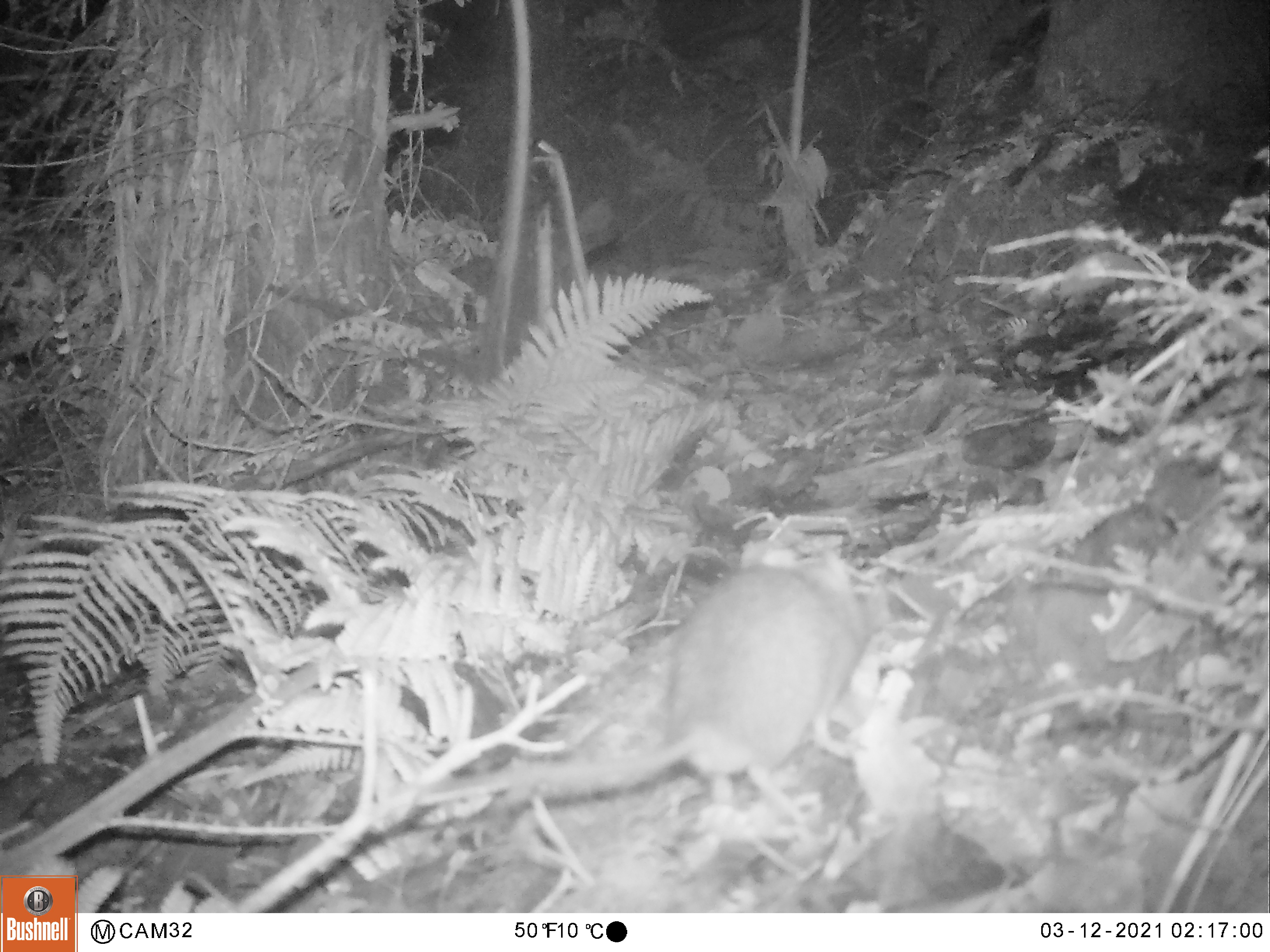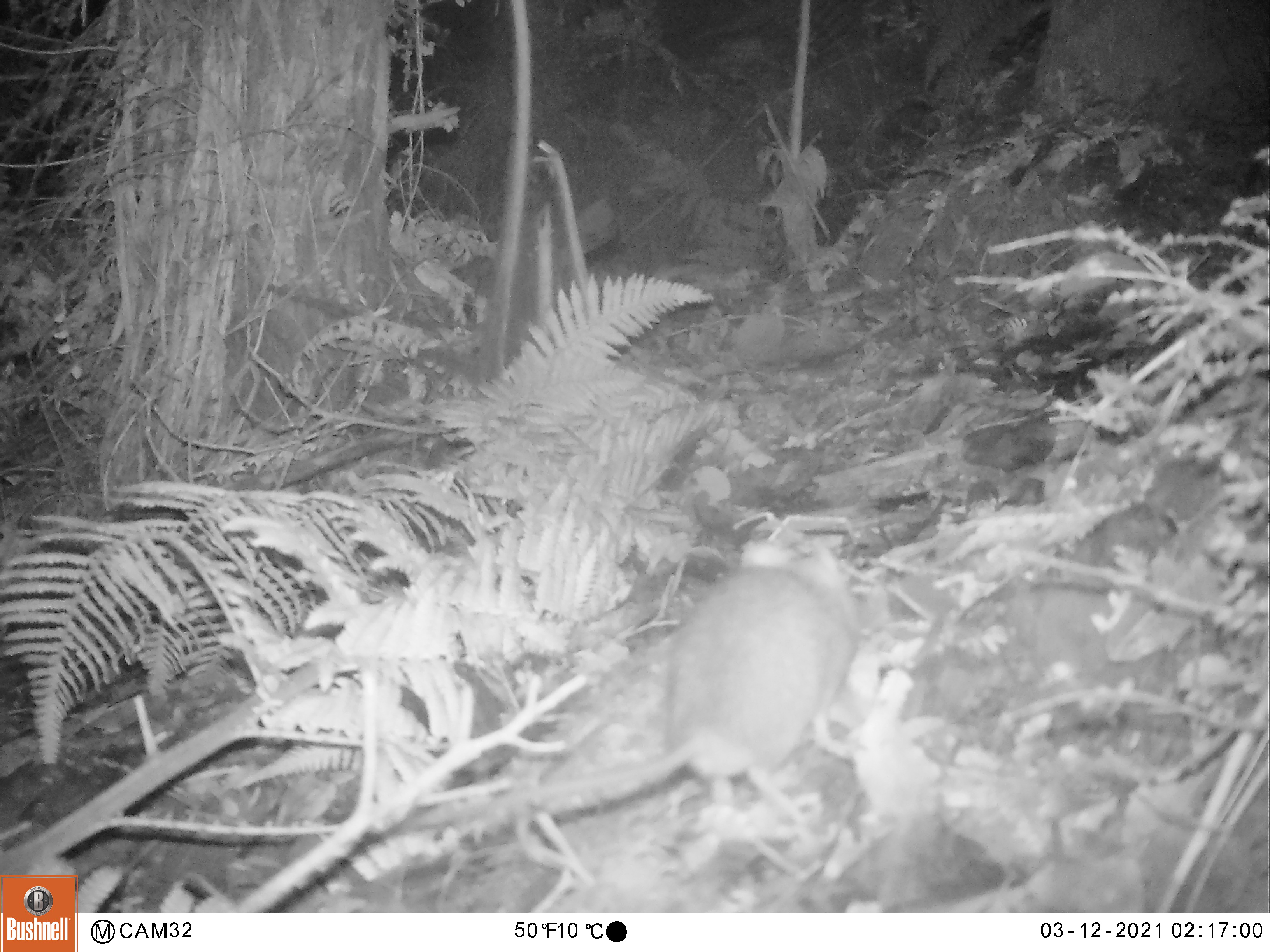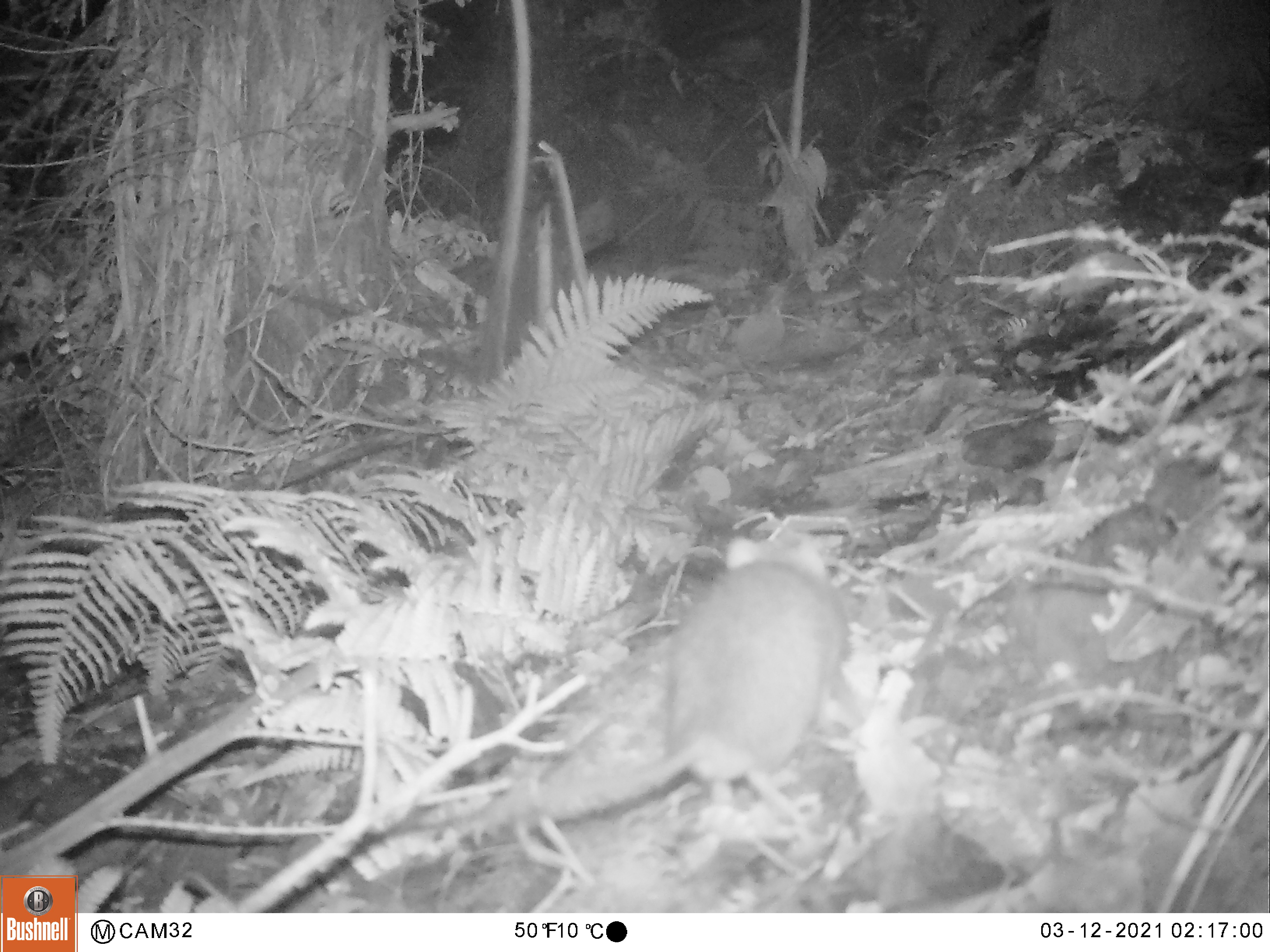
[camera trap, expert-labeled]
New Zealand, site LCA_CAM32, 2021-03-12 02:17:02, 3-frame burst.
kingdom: Animalia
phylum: Chordata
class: Mammalia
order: Rodentia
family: Muridae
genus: Rattus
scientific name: Rattus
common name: rat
Rat (Rattus).